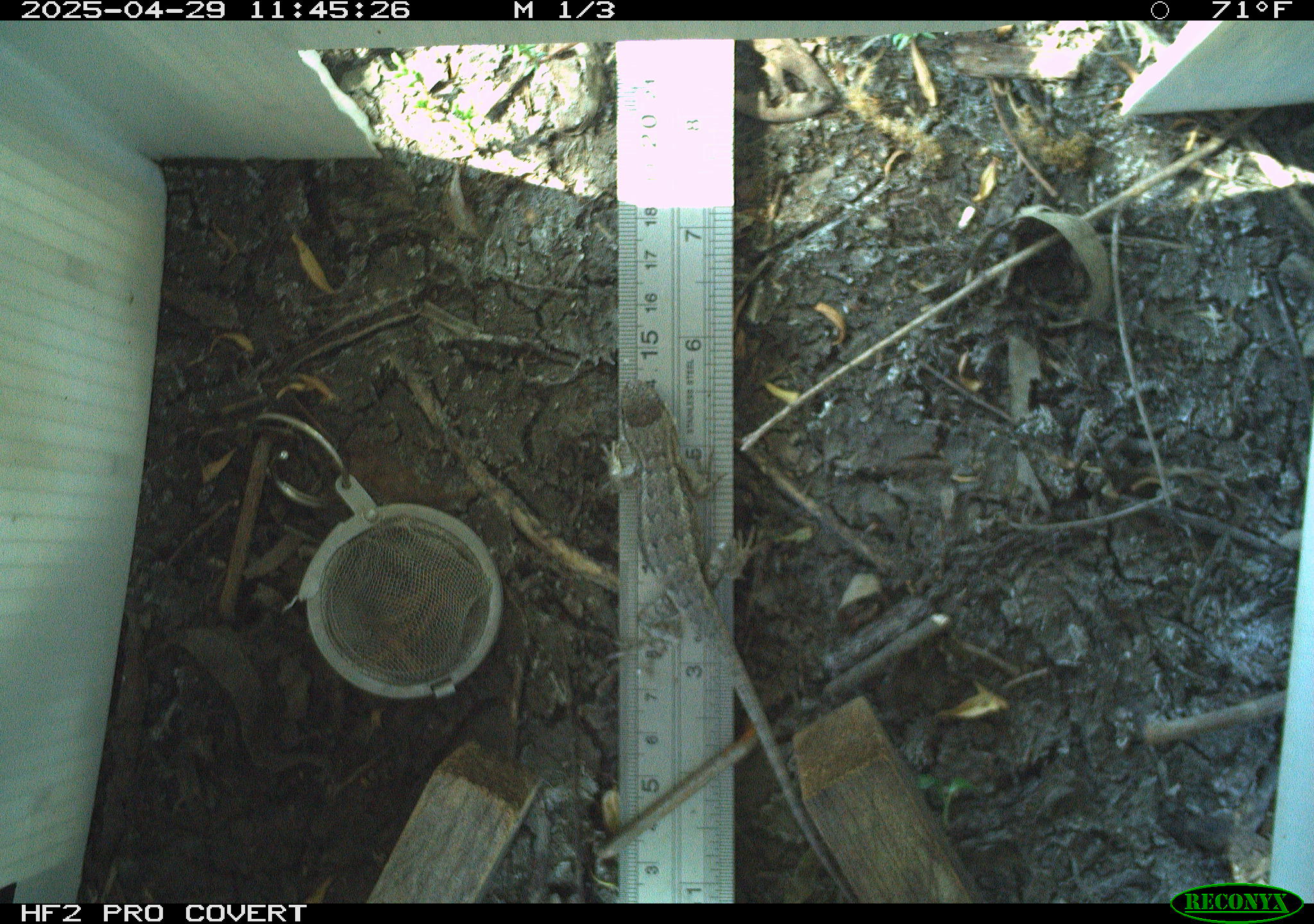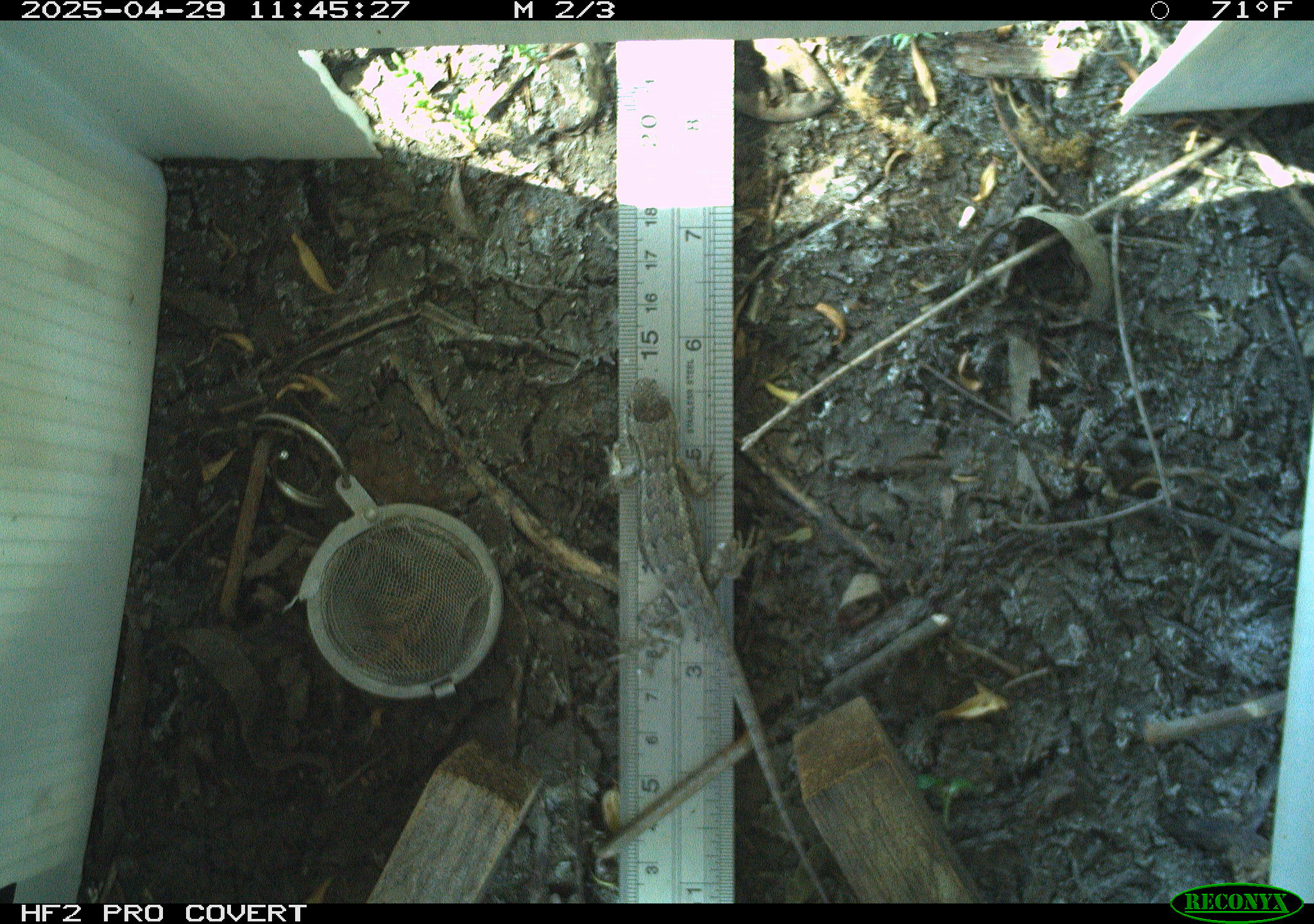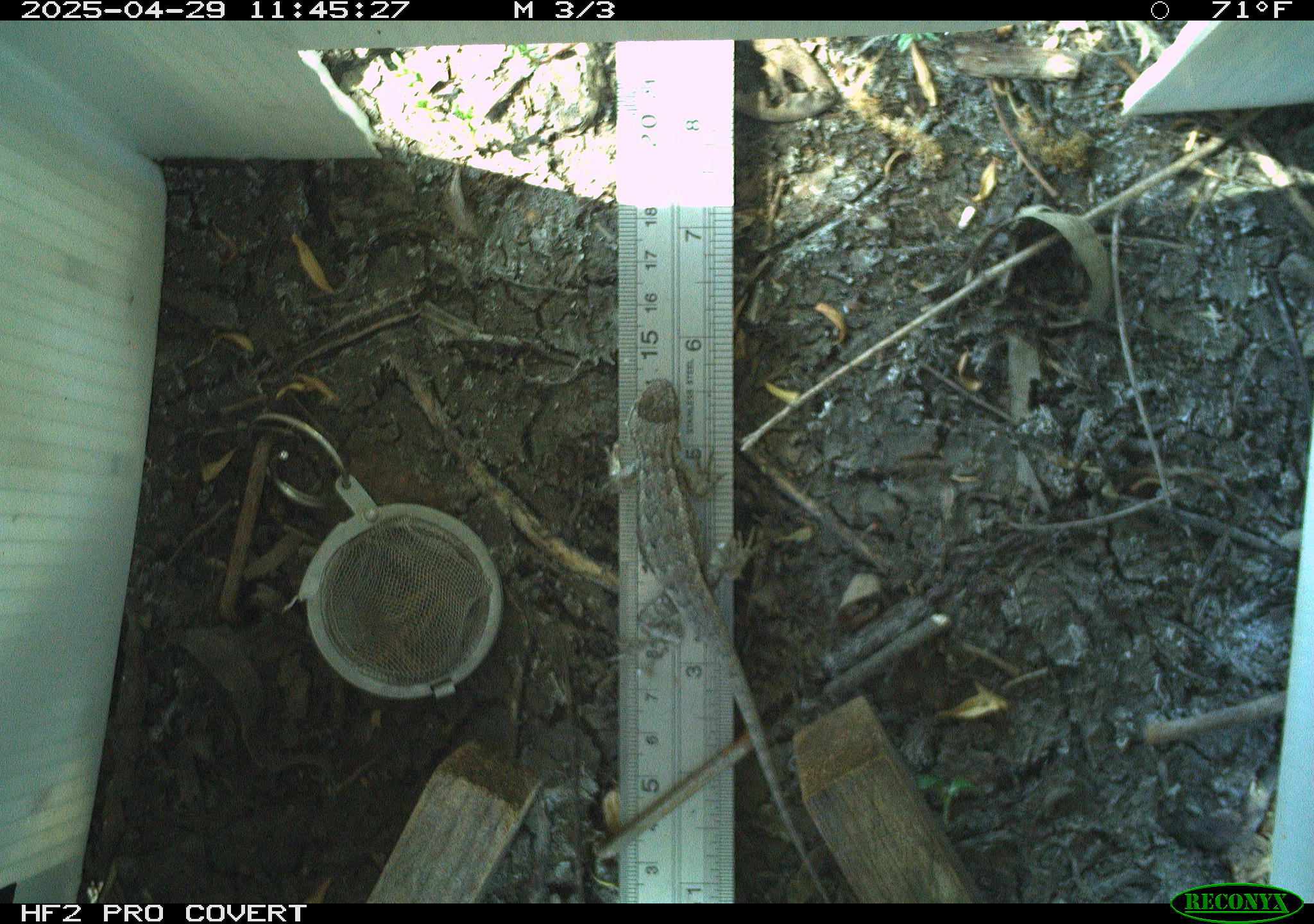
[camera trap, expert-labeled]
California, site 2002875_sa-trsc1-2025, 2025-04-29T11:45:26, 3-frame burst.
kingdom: Animalia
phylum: Chordata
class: Reptilia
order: Squamata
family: Phrynosomatidae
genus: Sceloporus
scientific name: Sceloporus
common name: spiny lizards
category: sceloporus species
Sceloporus species (spiny lizards) (Sceloporus).